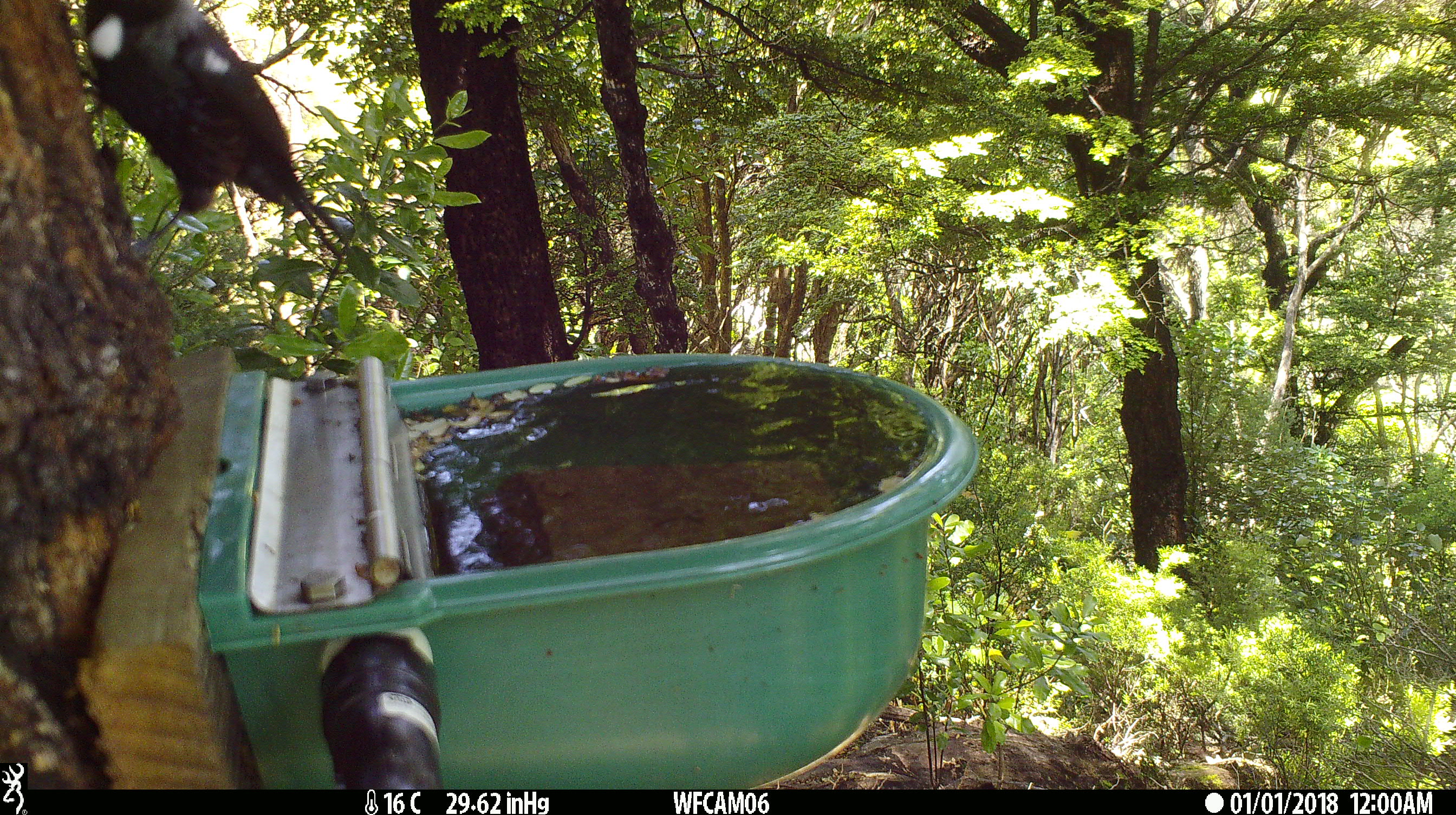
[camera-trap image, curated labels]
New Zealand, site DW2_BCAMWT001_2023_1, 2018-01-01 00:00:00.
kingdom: Animalia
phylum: Chordata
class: Aves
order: Passeriformes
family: Meliphagidae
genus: Prosthemadera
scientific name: Prosthemadera novaeseelandiae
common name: tui